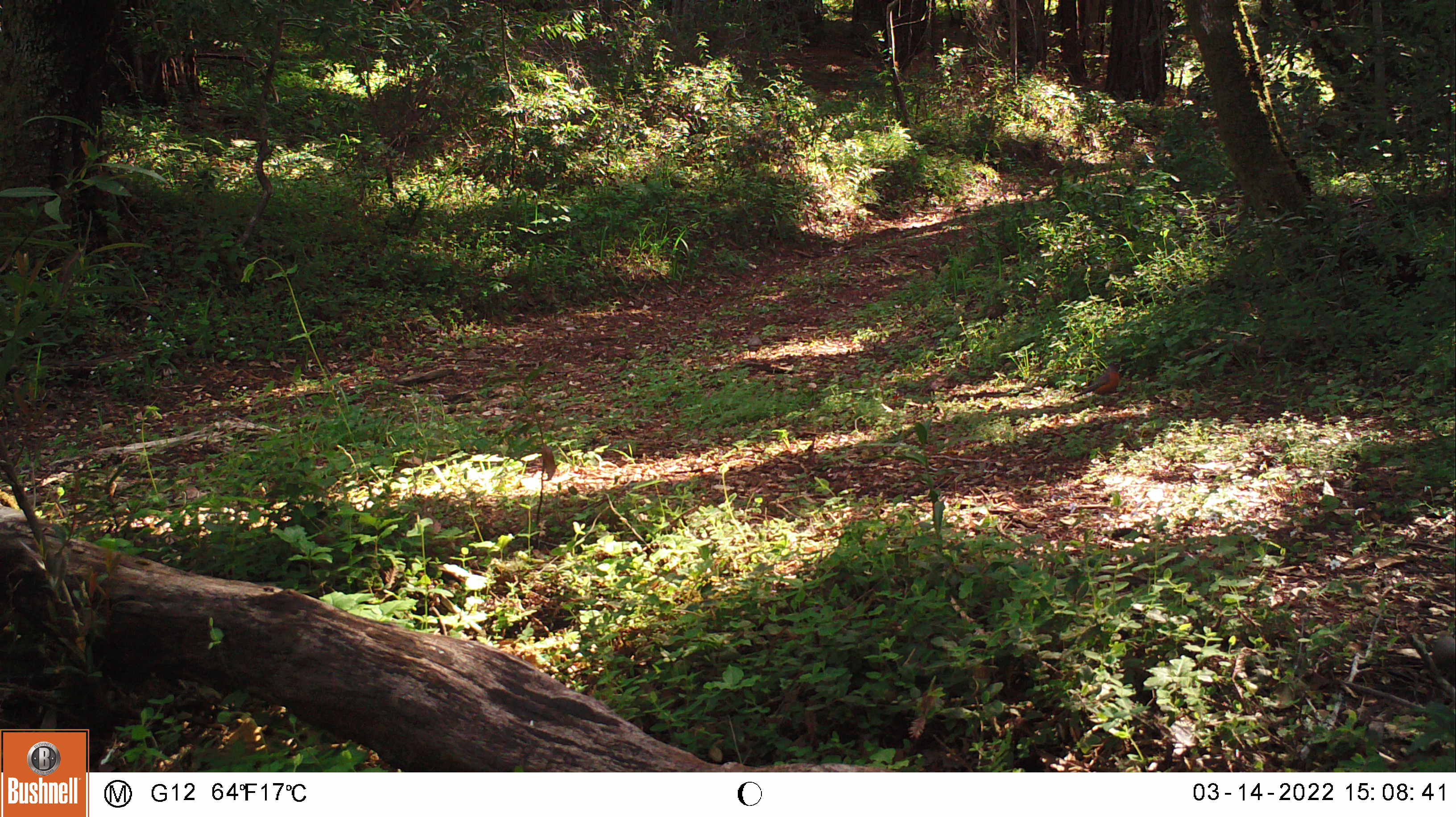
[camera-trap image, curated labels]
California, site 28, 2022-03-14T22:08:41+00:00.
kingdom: Animalia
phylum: Chordata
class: Aves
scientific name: Aves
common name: bird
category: unknown bird